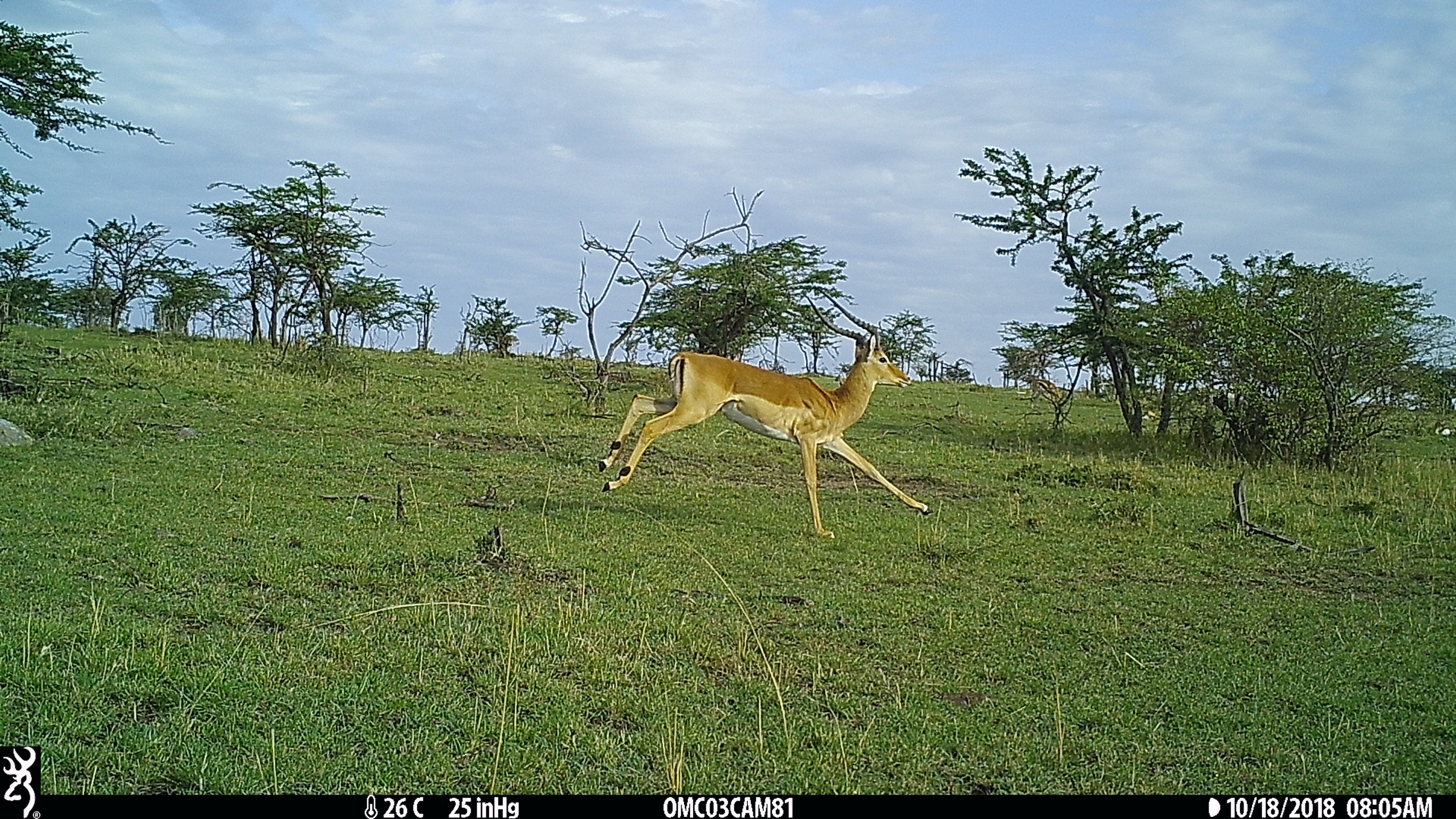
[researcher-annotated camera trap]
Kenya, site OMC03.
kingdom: Animalia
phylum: Chordata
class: Mammalia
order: Artiodactyla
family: Bovidae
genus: Aepyceros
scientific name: Aepyceros melampus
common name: impala